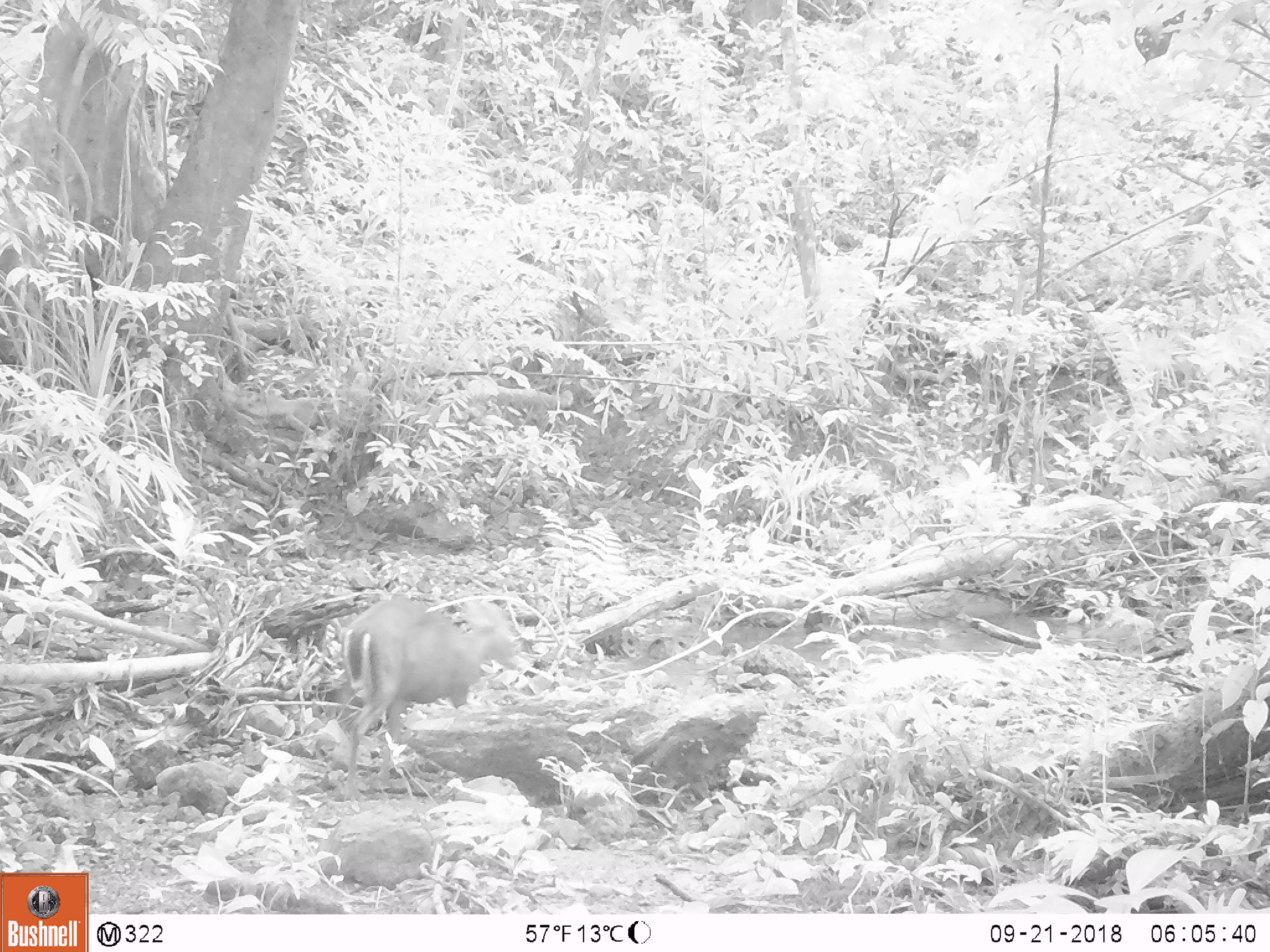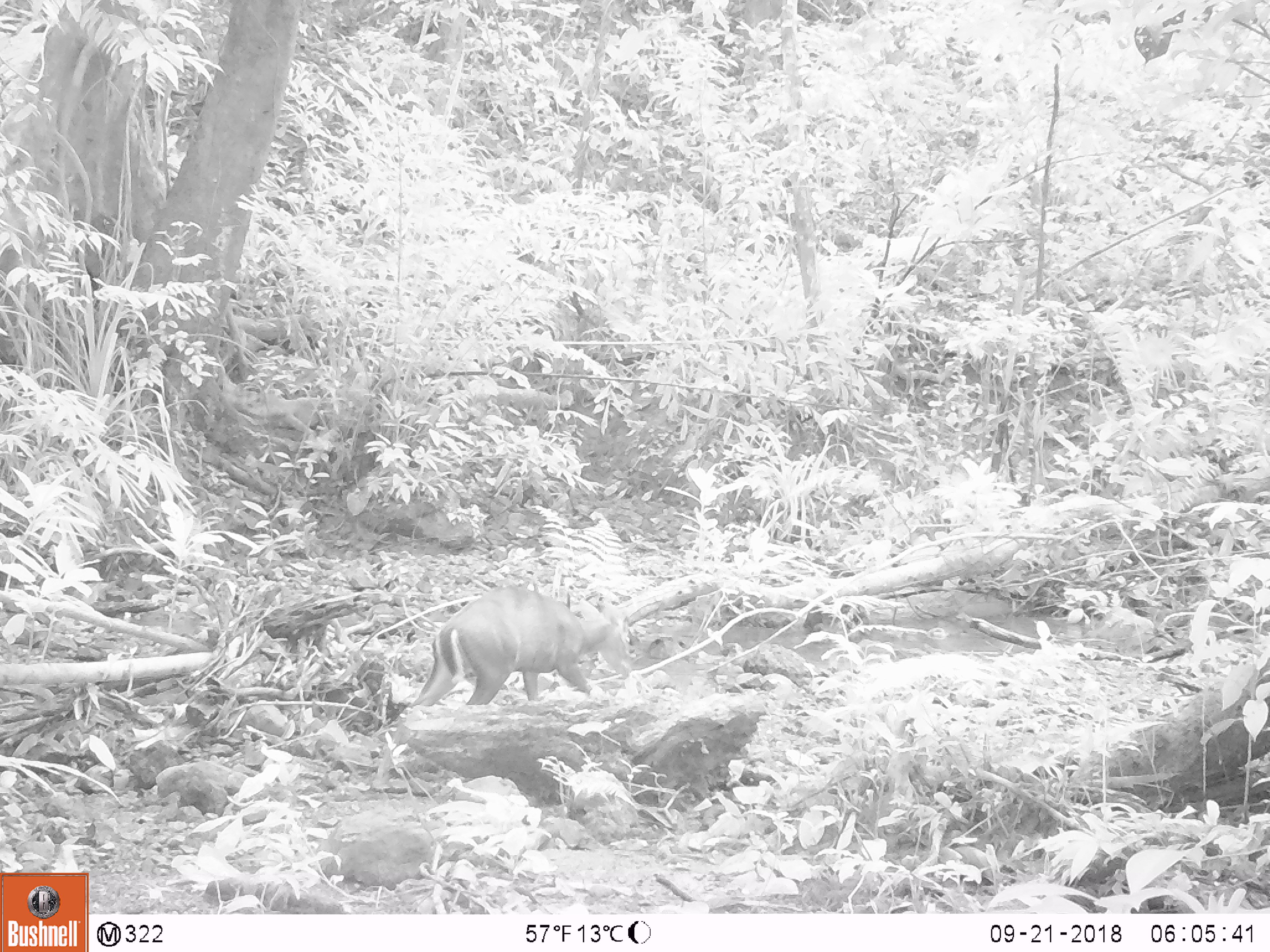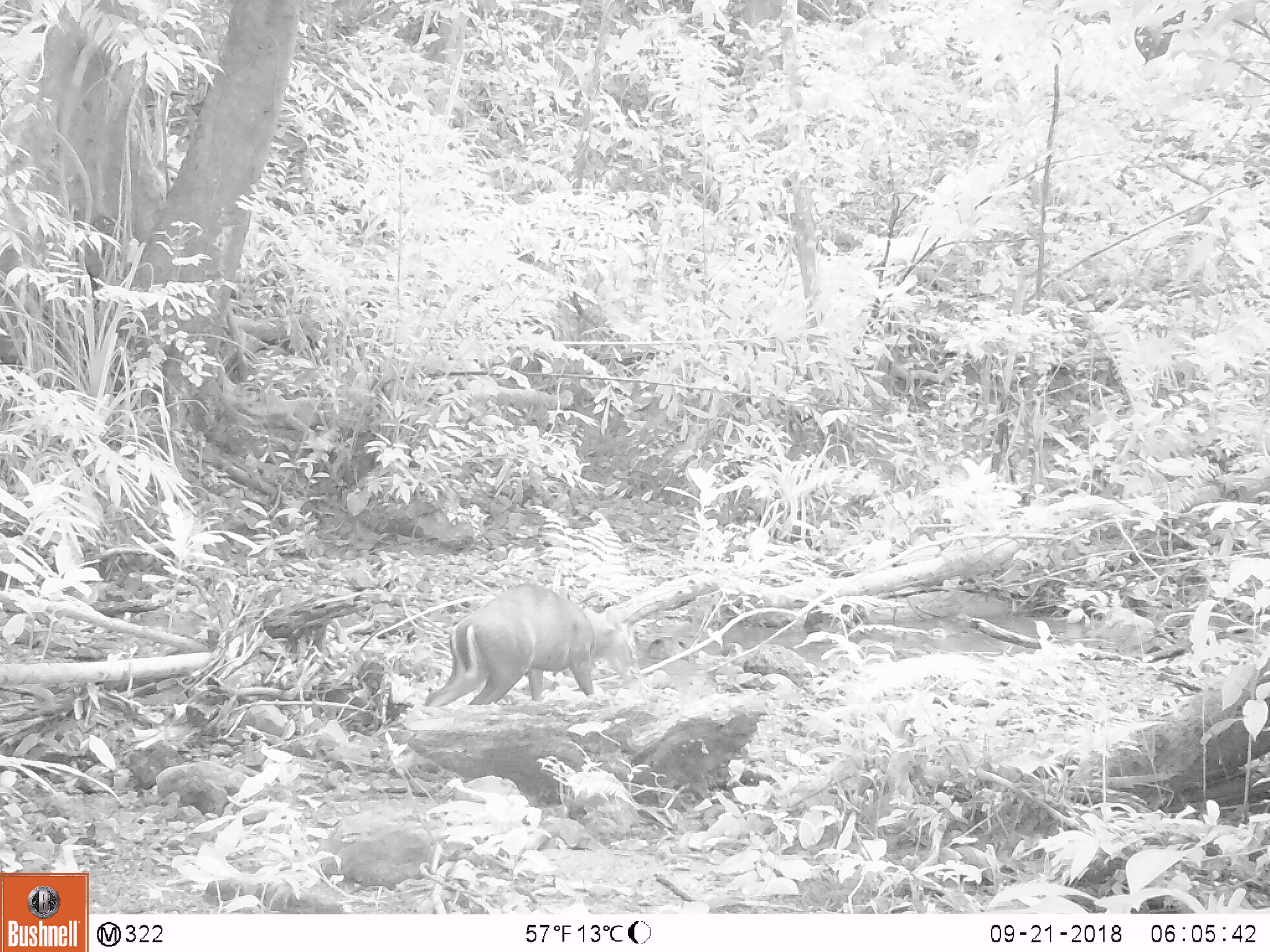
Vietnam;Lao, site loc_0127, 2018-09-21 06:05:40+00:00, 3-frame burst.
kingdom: Animalia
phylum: Chordata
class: Mammalia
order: Artiodactyla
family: Cervidae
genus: Muntiacus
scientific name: Muntiacus rooseveltorum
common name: roosevelt's muntjac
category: roosevelts muntjac group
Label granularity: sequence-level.